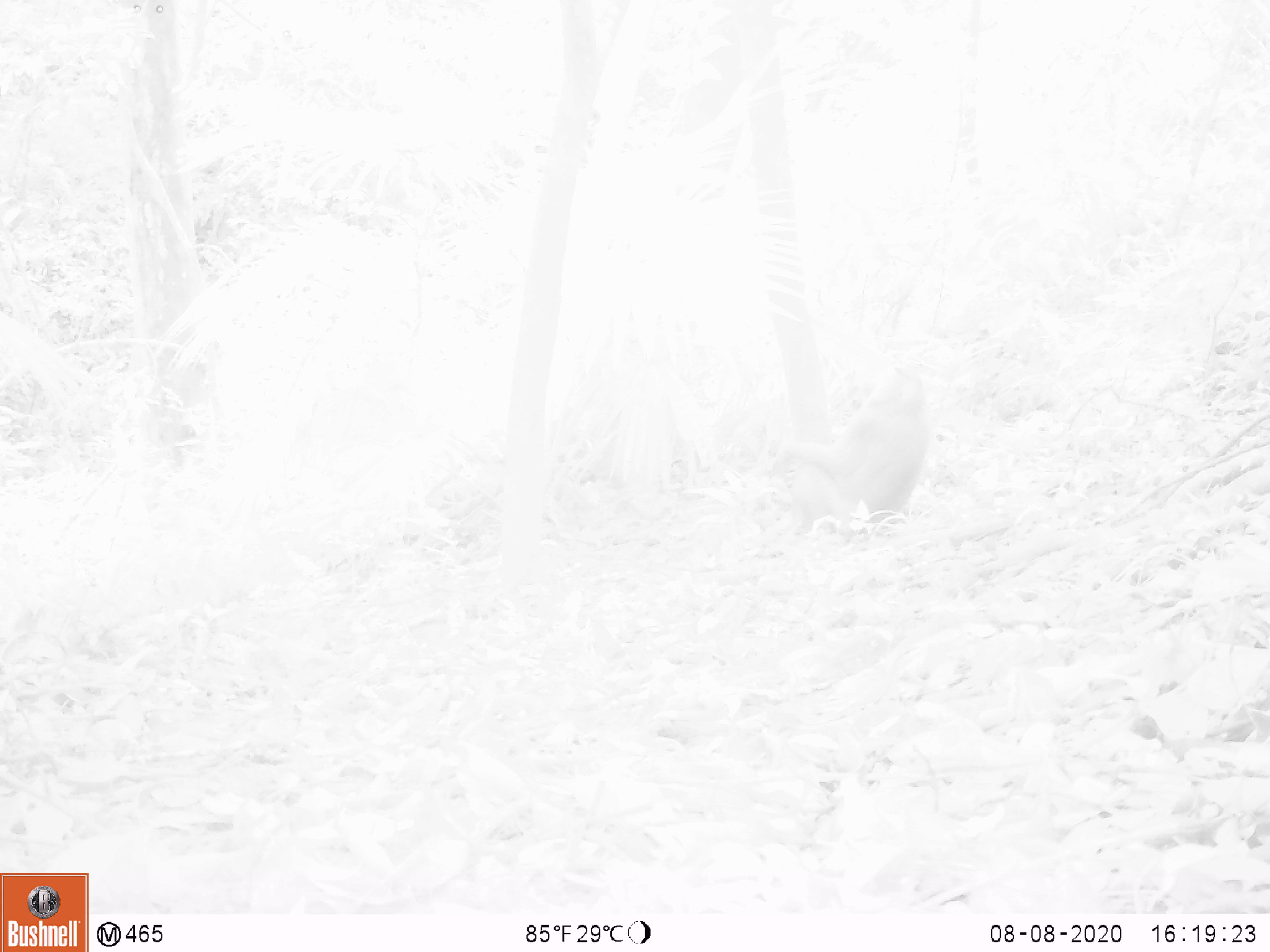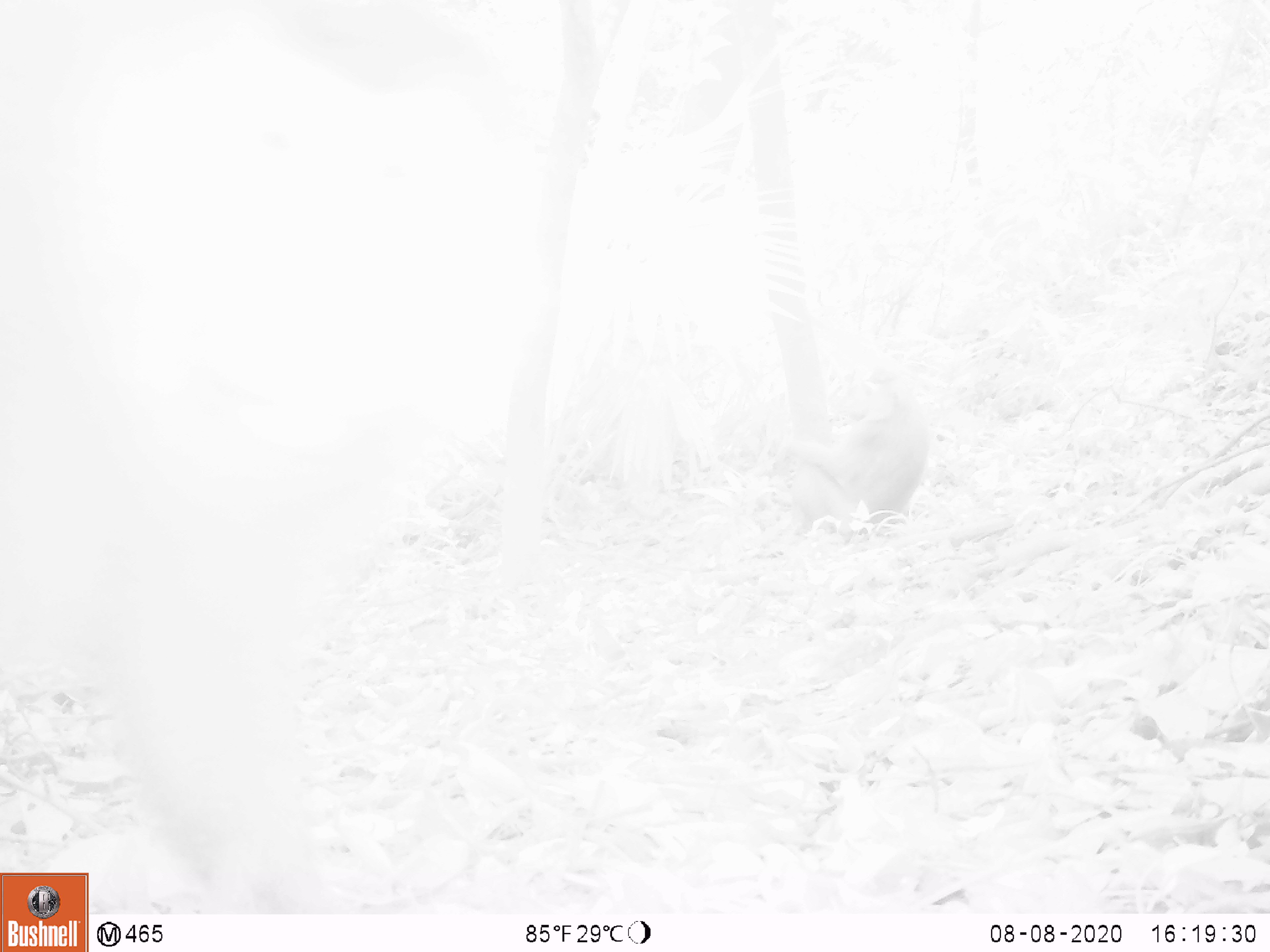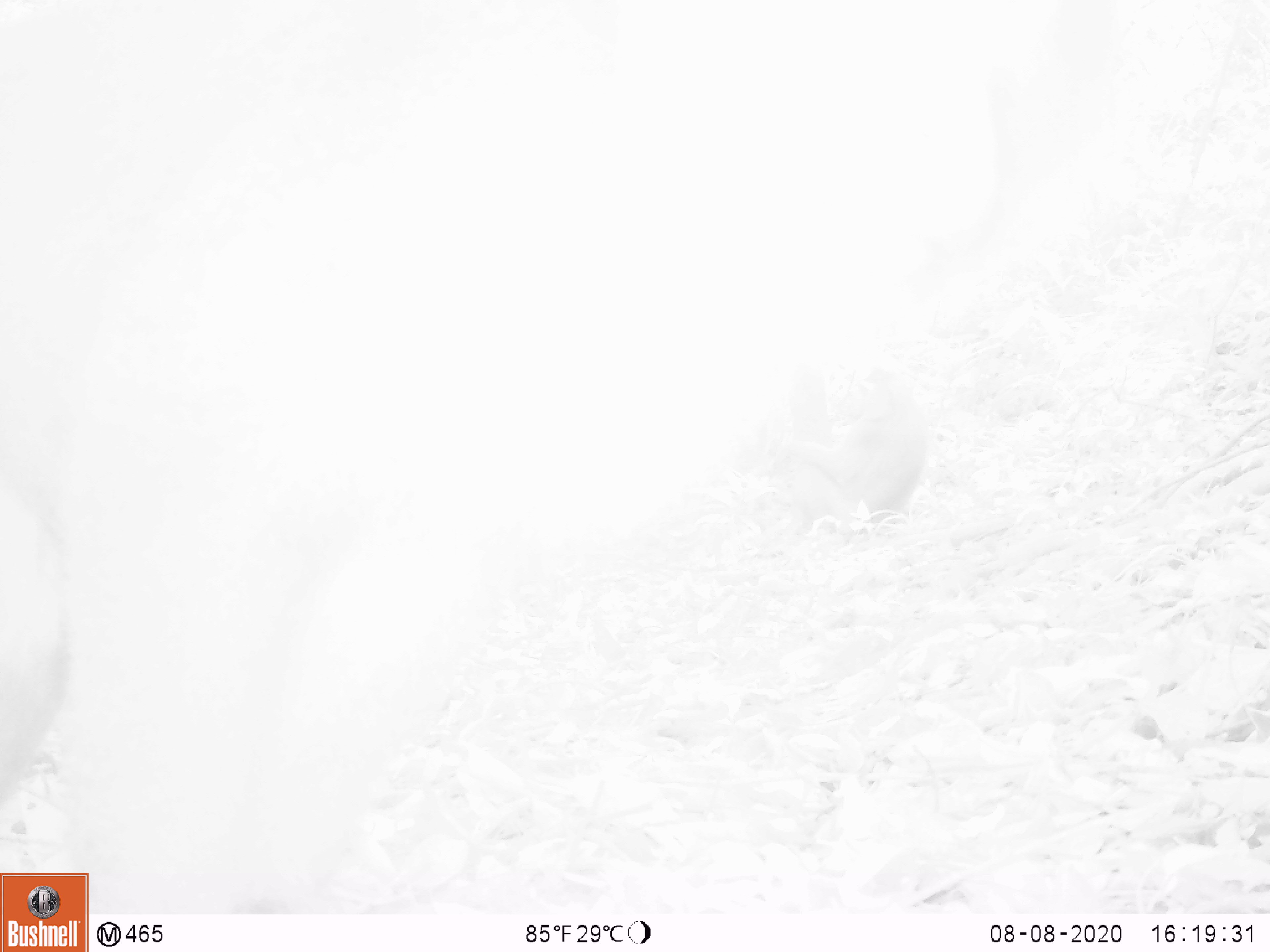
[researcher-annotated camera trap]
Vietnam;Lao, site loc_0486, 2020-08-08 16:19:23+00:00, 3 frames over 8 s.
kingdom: Animalia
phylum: Chordata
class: Mammalia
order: Primates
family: Cercopithecidae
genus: Macaca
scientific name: Macaca nemestrina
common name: pig-tailed macaque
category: pig tailed macaque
Pig tailed macaque (pig-tailed macaque) (Macaca nemestrina). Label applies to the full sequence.